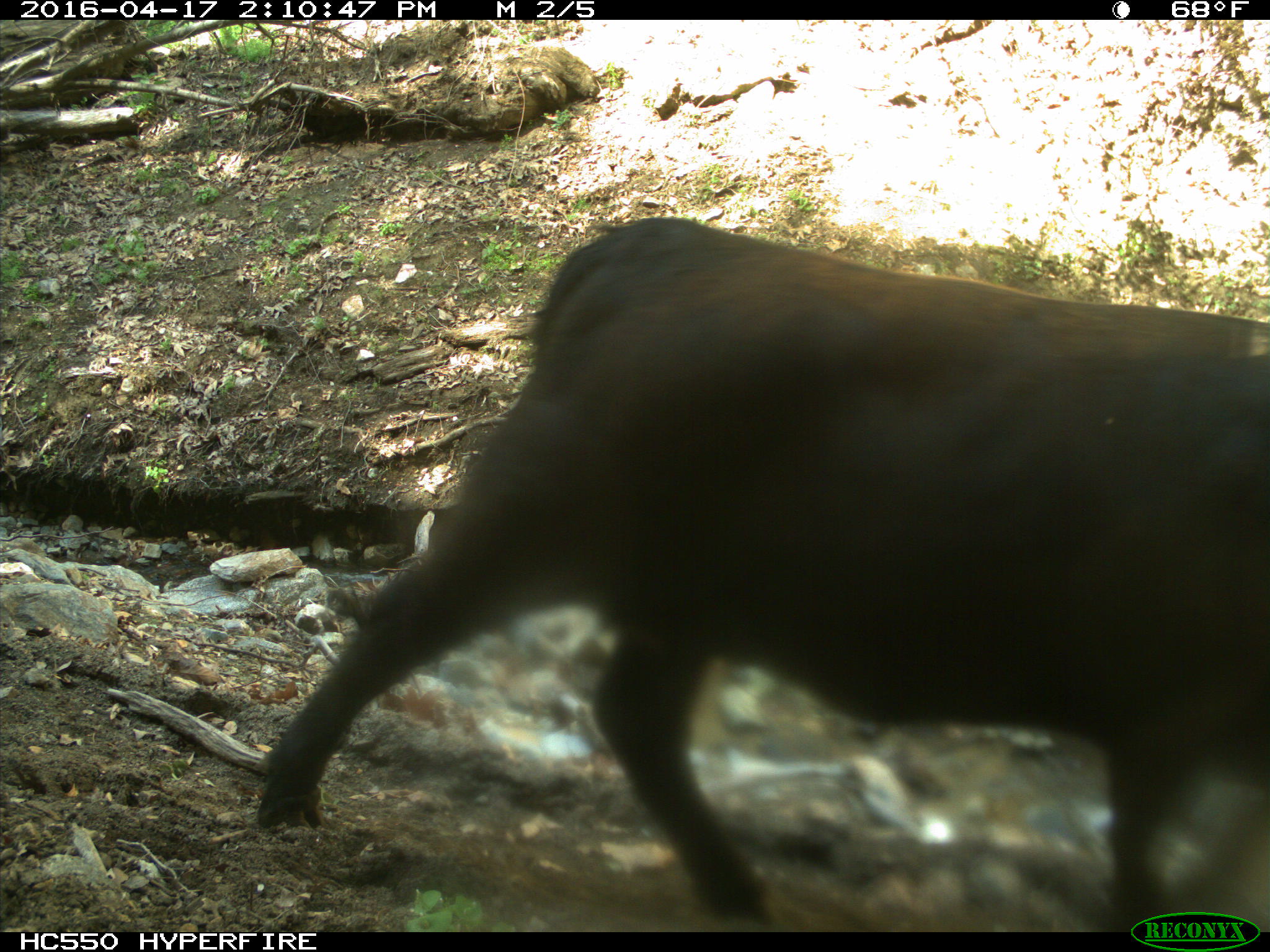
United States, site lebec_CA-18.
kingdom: Animalia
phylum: Chordata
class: Mammalia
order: Artiodactyla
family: Bovidae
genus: Bos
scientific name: Bos taurus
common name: domestic cow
Bos taurus (domestic cow).